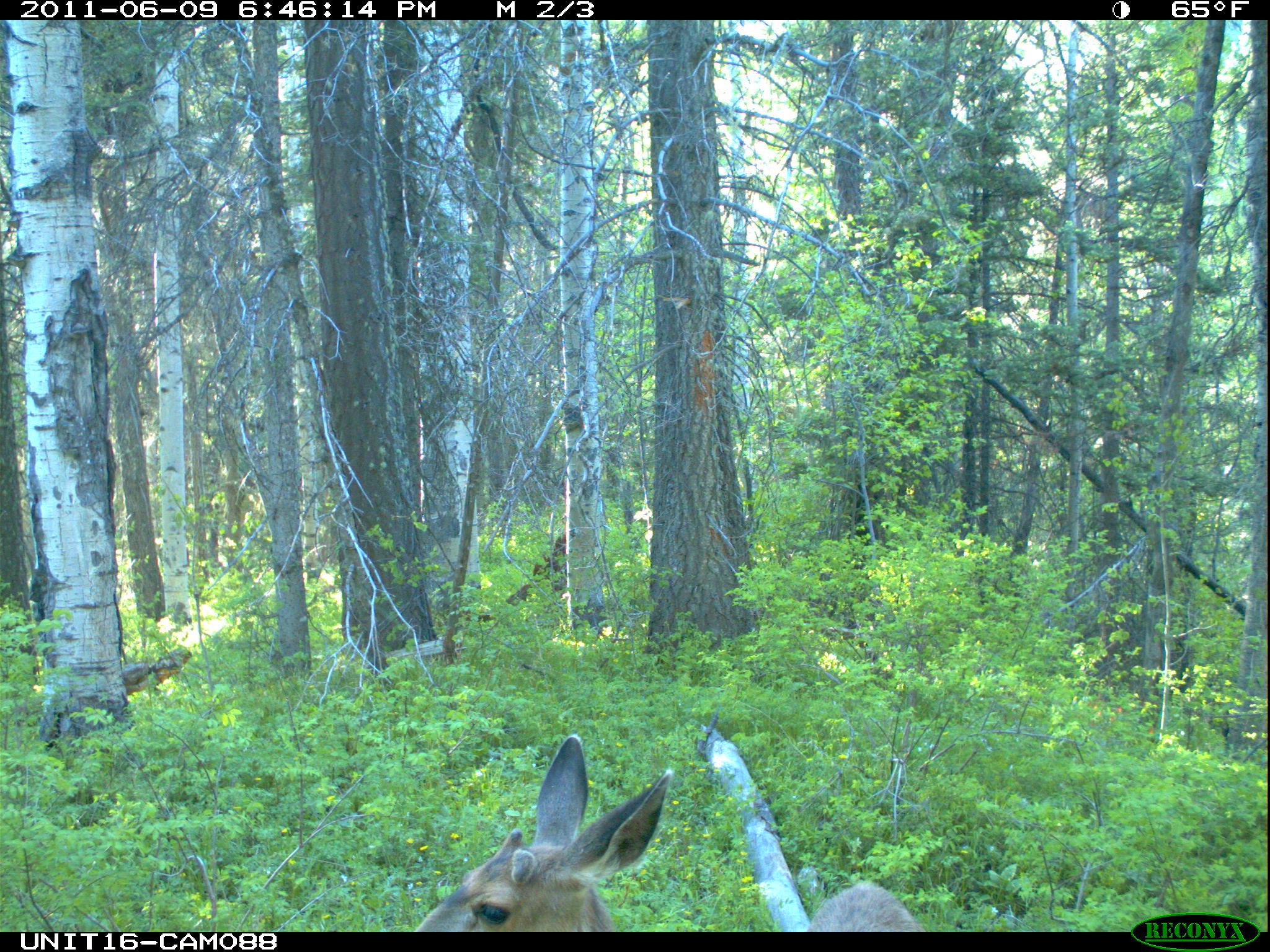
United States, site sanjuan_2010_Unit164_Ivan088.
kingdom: Animalia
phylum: Chordata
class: Mammalia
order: Artiodactyla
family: Cervidae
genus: Odocoileus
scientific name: Odocoileus hemionus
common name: mule deer